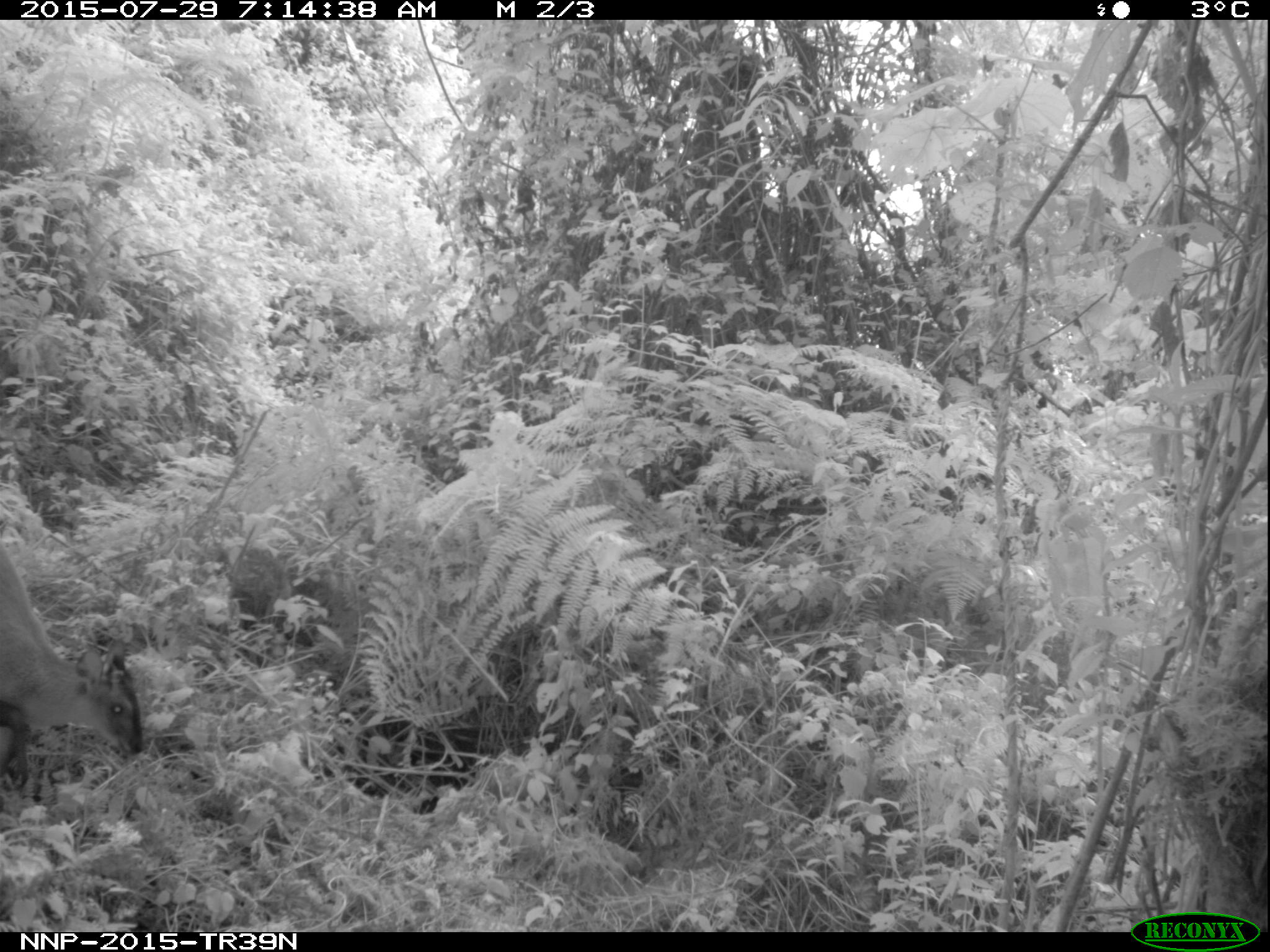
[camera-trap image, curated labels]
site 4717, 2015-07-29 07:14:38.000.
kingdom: Animalia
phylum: Chordata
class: Mammalia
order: Artiodactyla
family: Bovidae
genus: Cephalophus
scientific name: Cephalophus nigrifrons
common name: black-fronted duiker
Cephalophus nigrifrons (black-fronted duiker), count 1.